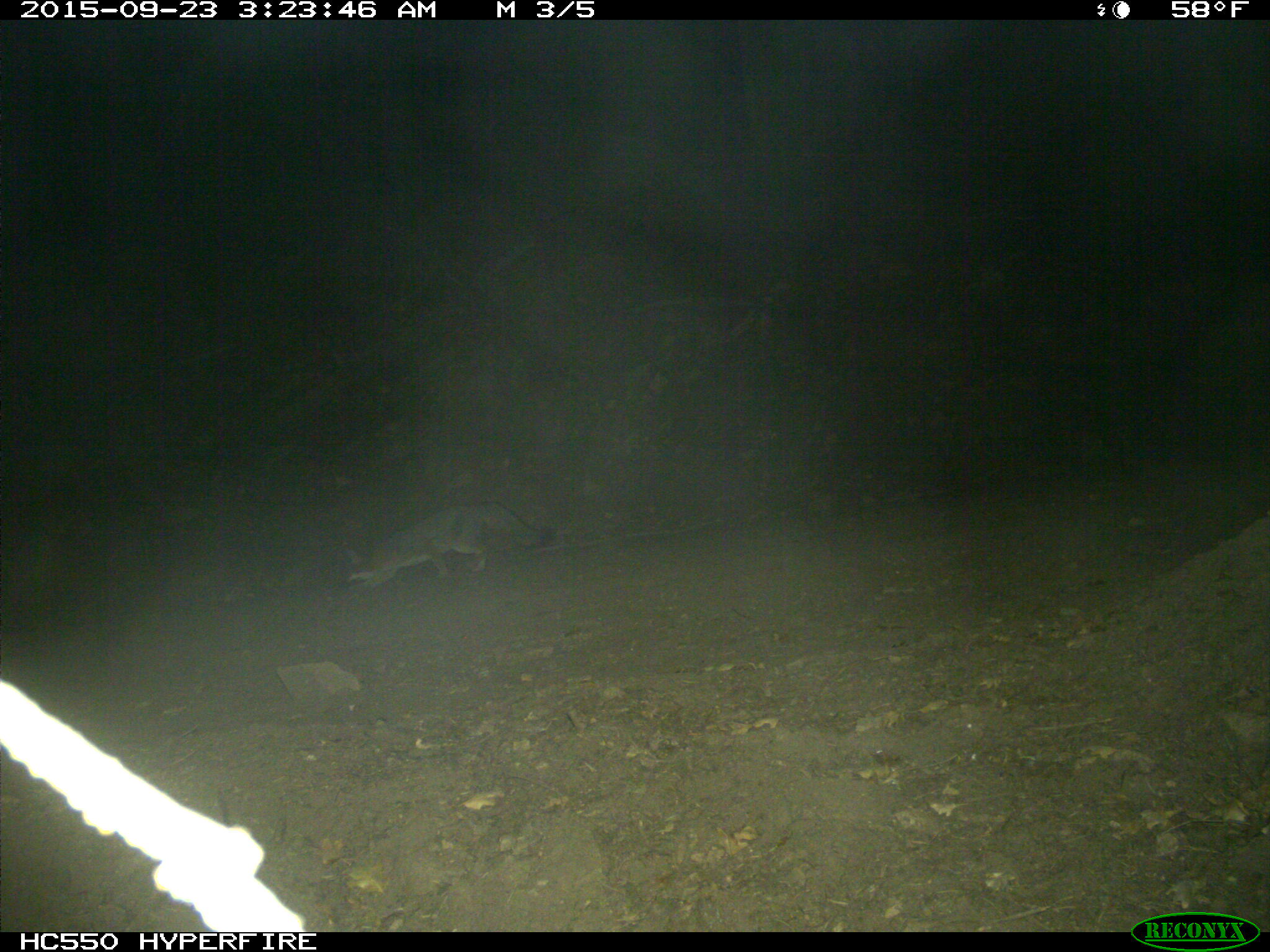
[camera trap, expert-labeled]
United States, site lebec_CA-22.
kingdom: Animalia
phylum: Chordata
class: Mammalia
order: Carnivora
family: Canidae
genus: Urocyon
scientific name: Urocyon cinereoargenteus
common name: gray fox